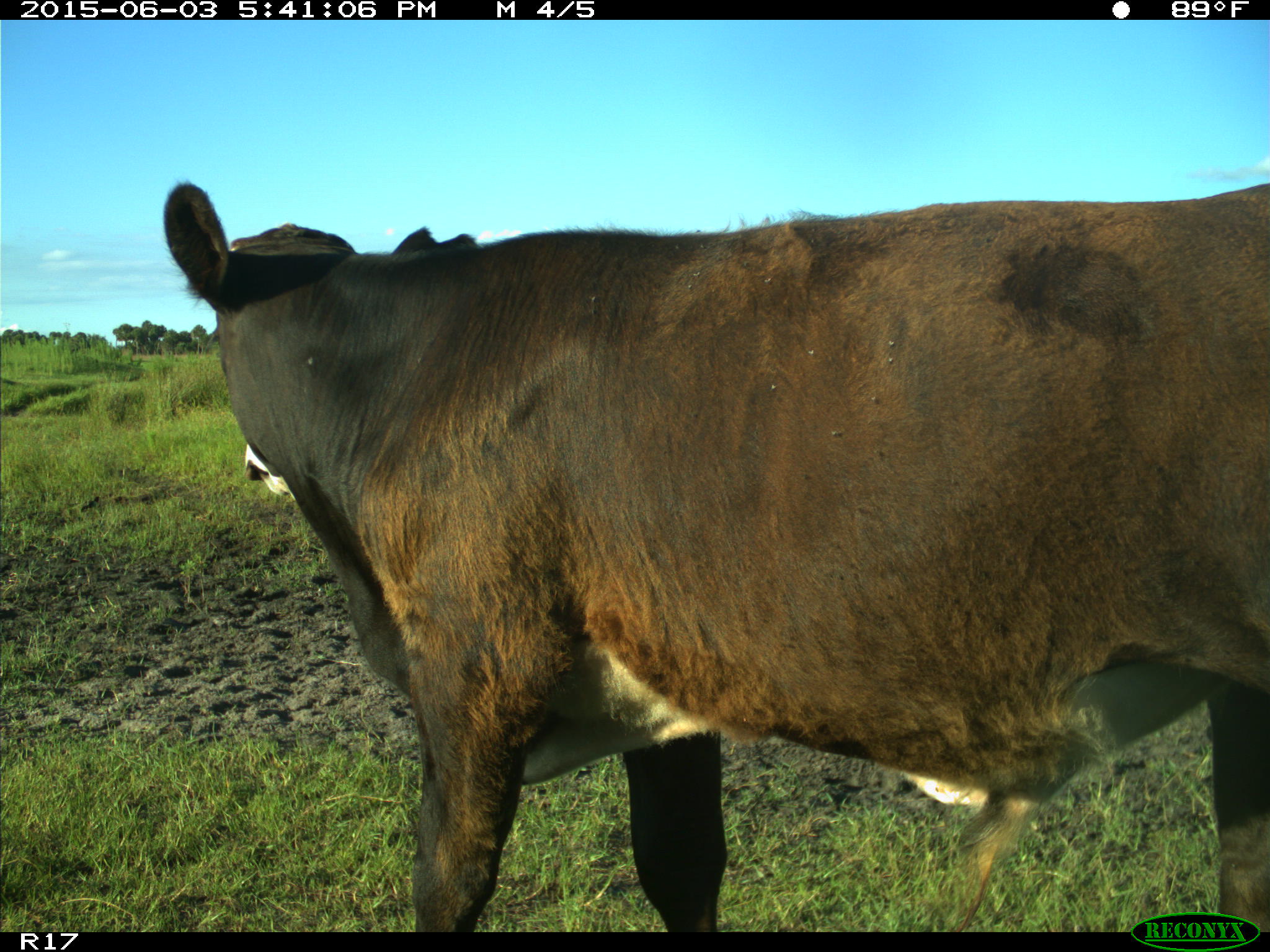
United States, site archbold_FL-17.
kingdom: Animalia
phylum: Chordata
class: Mammalia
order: Artiodactyla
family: Bovidae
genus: Bos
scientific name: Bos taurus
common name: domestic cow